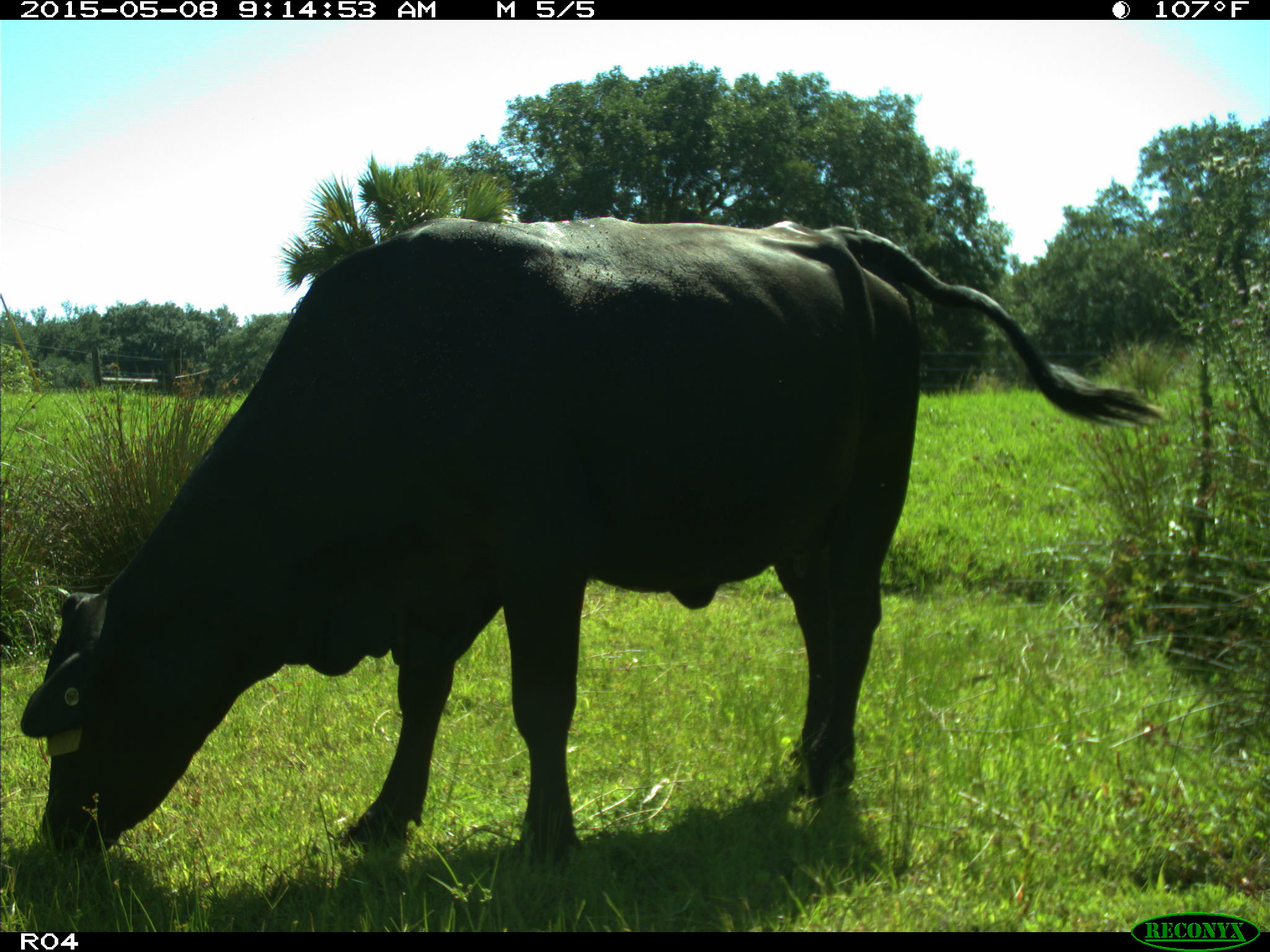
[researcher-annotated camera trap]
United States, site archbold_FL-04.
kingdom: Animalia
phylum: Chordata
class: Mammalia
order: Artiodactyla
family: Bovidae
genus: Bos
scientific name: Bos taurus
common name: domestic cow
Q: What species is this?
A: Bos taurus (domestic cow).